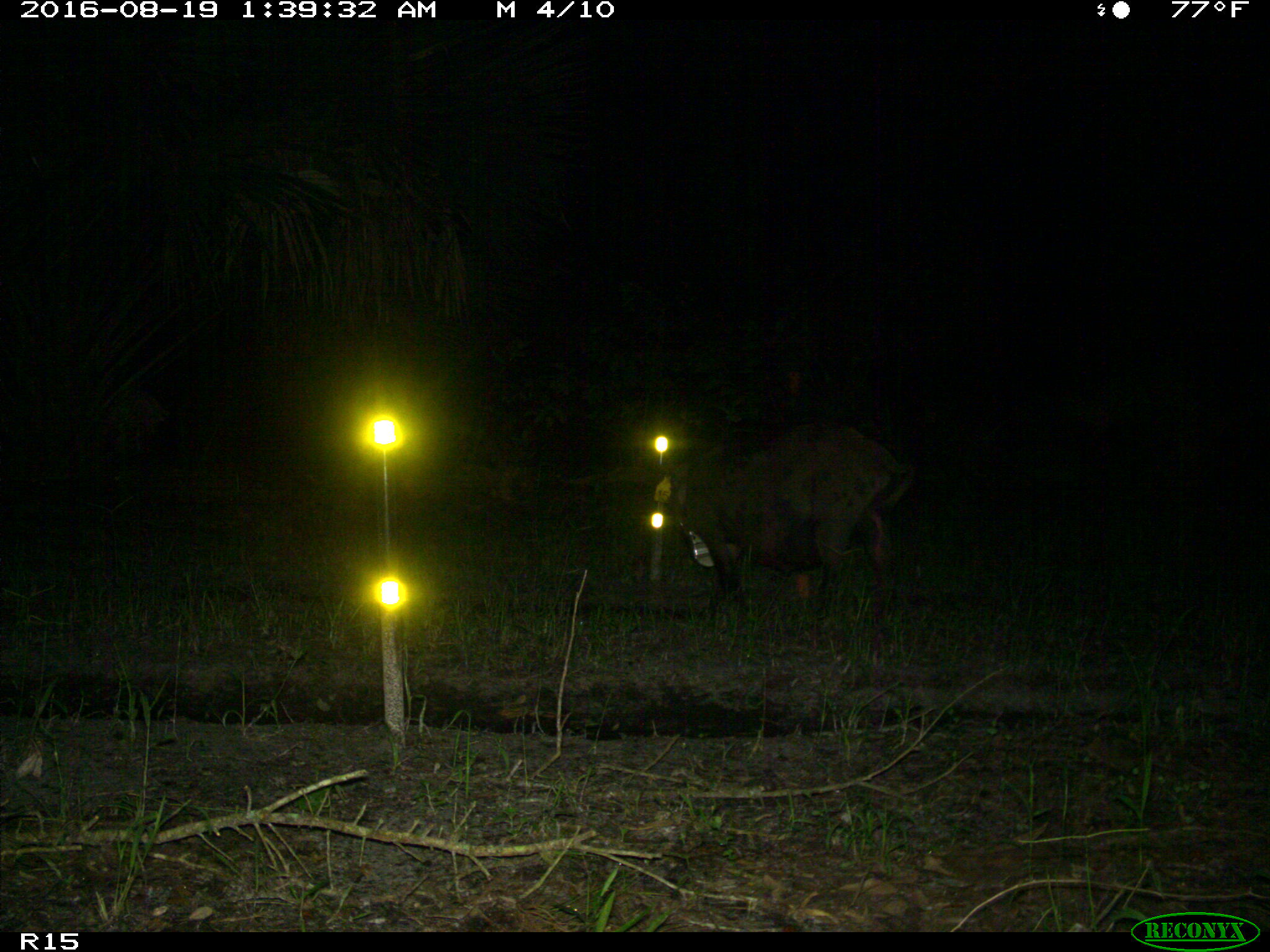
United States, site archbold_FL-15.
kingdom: Animalia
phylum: Chordata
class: Mammalia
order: Artiodactyla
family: Suidae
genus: Sus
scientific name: Sus scrofa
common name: wild boar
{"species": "Sus scrofa (wild boar)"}